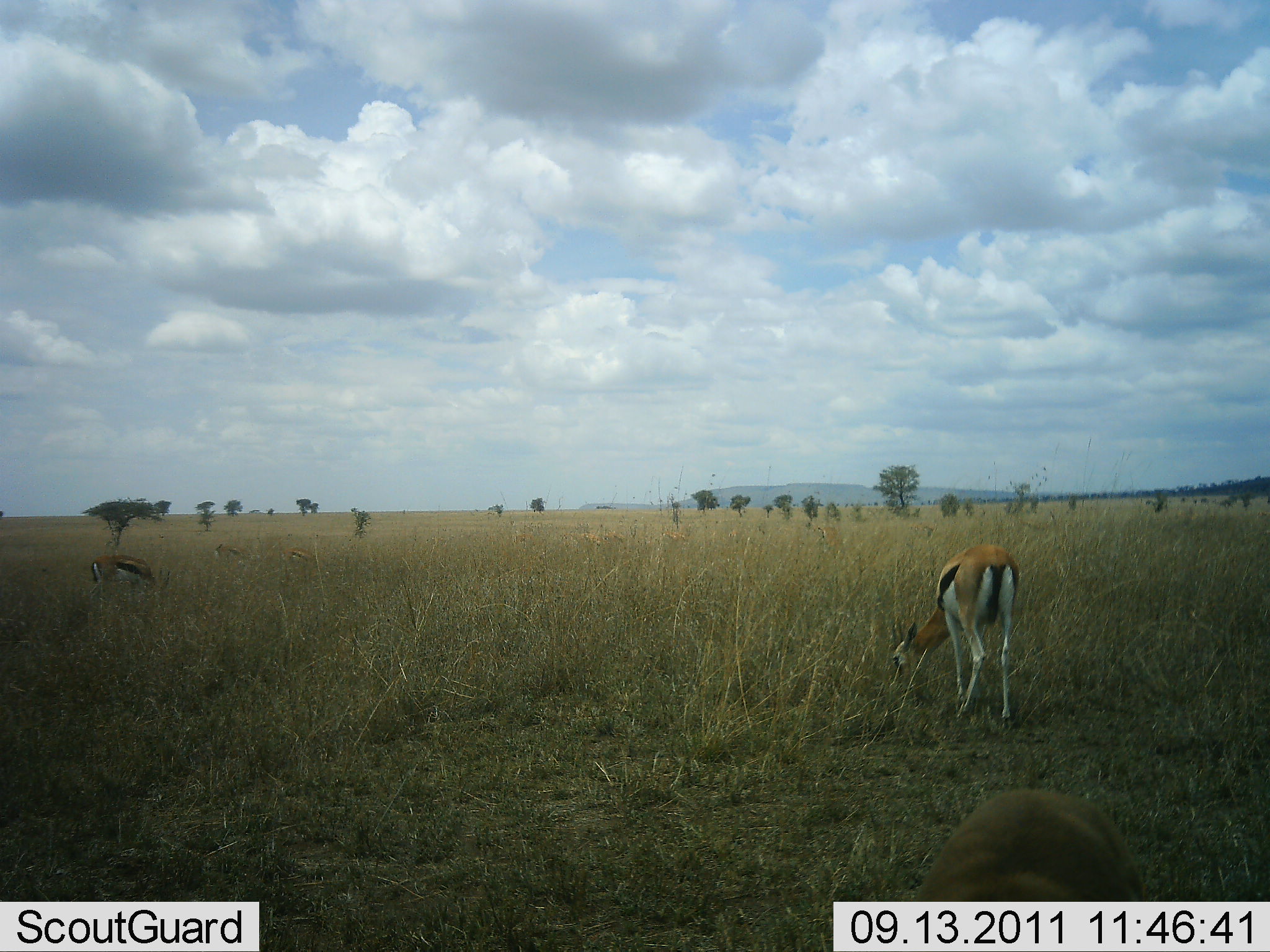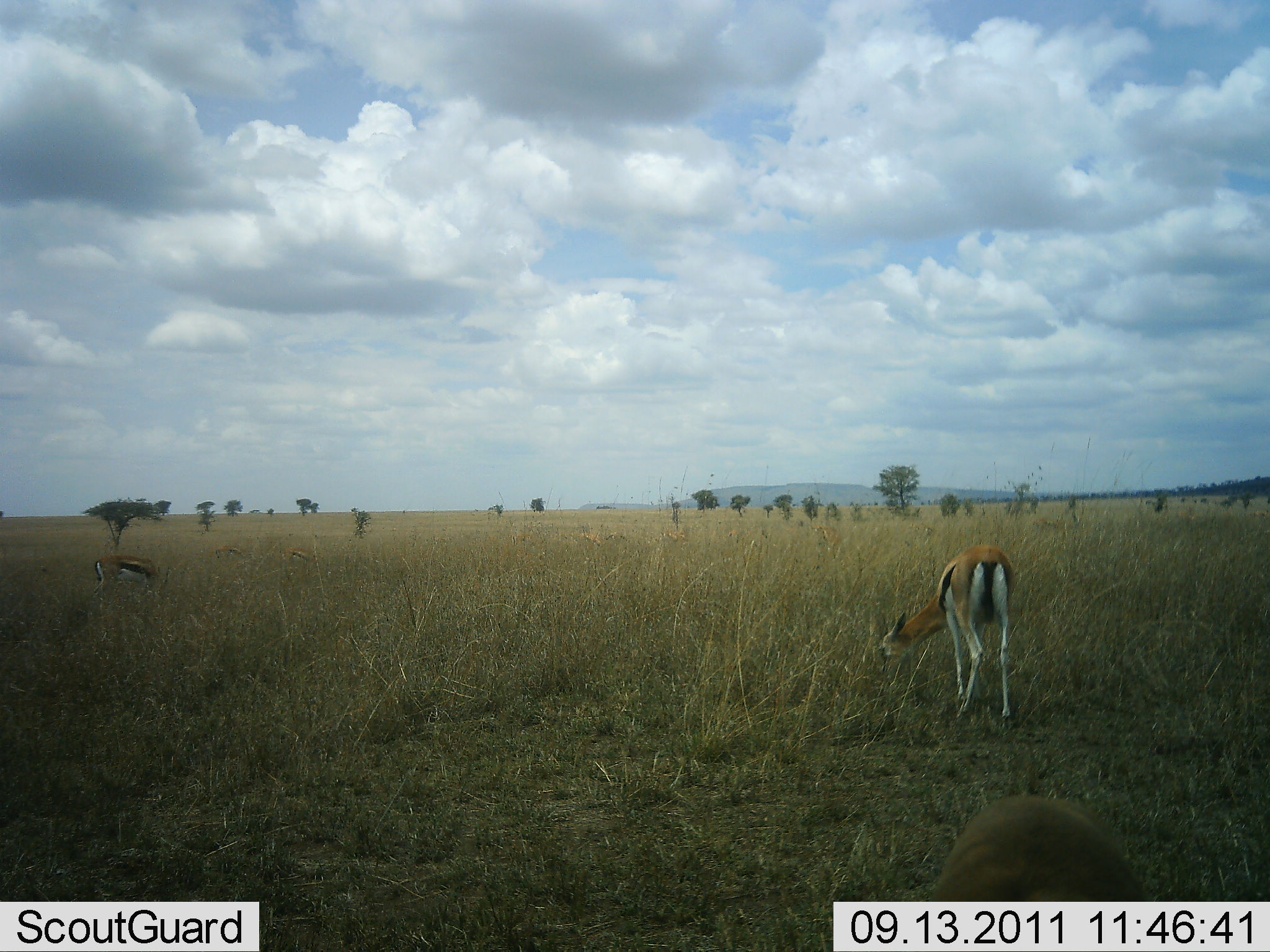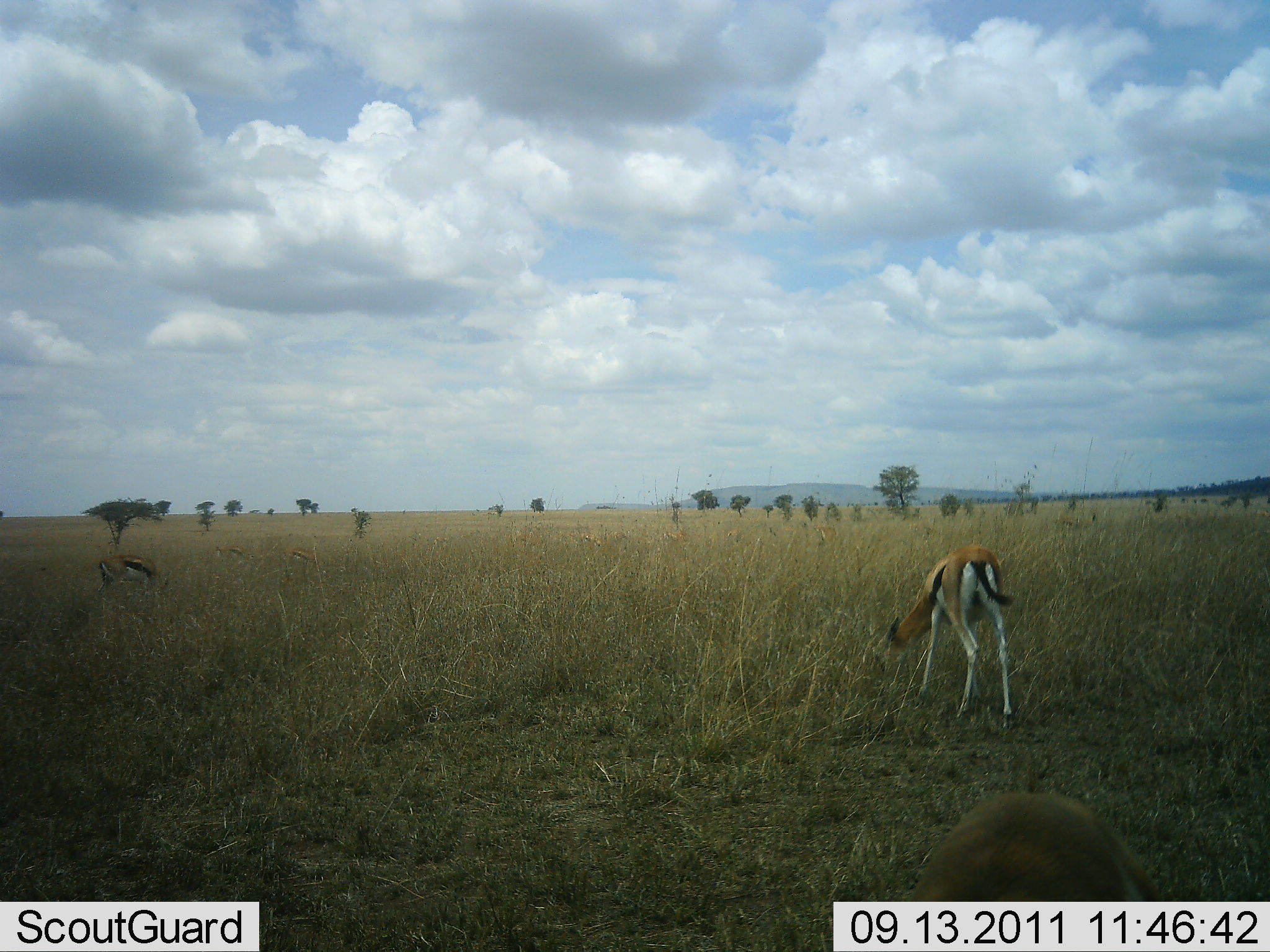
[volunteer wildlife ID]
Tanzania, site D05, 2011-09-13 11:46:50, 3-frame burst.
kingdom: Animalia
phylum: Chordata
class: Mammalia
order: Artiodactyla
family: Bovidae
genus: Eudorcas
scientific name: Eudorcas thomsonii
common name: thomson's gazelle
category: gazellethomsons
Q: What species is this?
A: Gazellethomsons (thomson's gazelle) (Eudorcas thomsonii).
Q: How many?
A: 4.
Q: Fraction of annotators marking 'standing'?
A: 33%.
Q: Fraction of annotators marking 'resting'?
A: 0%.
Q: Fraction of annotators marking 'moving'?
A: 33%.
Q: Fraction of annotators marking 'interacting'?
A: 0%.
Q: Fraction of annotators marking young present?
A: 0%.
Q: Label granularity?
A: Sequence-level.